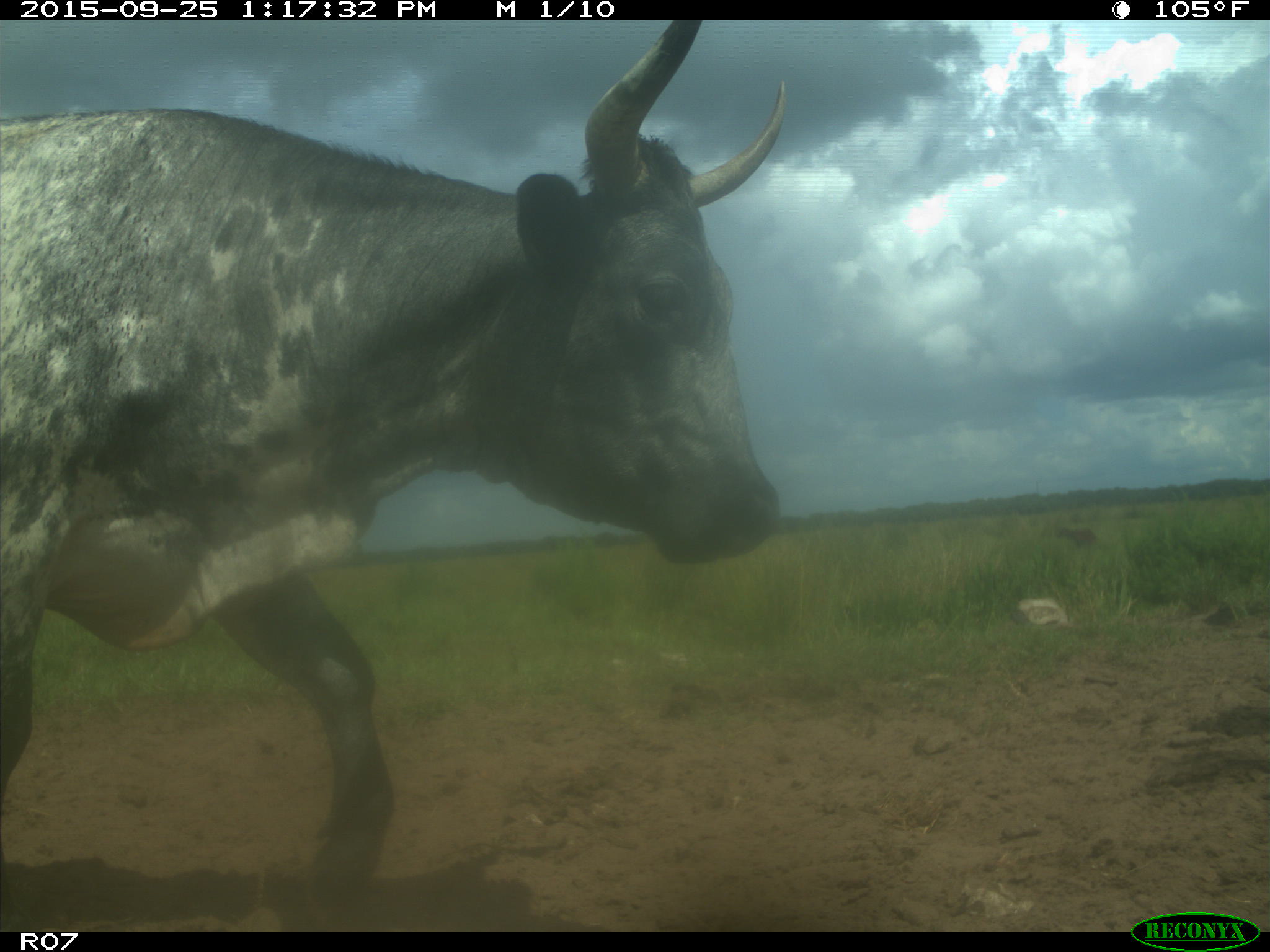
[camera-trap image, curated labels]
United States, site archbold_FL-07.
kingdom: Animalia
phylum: Chordata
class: Mammalia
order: Artiodactyla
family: Bovidae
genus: Bos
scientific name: Bos taurus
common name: domestic cow